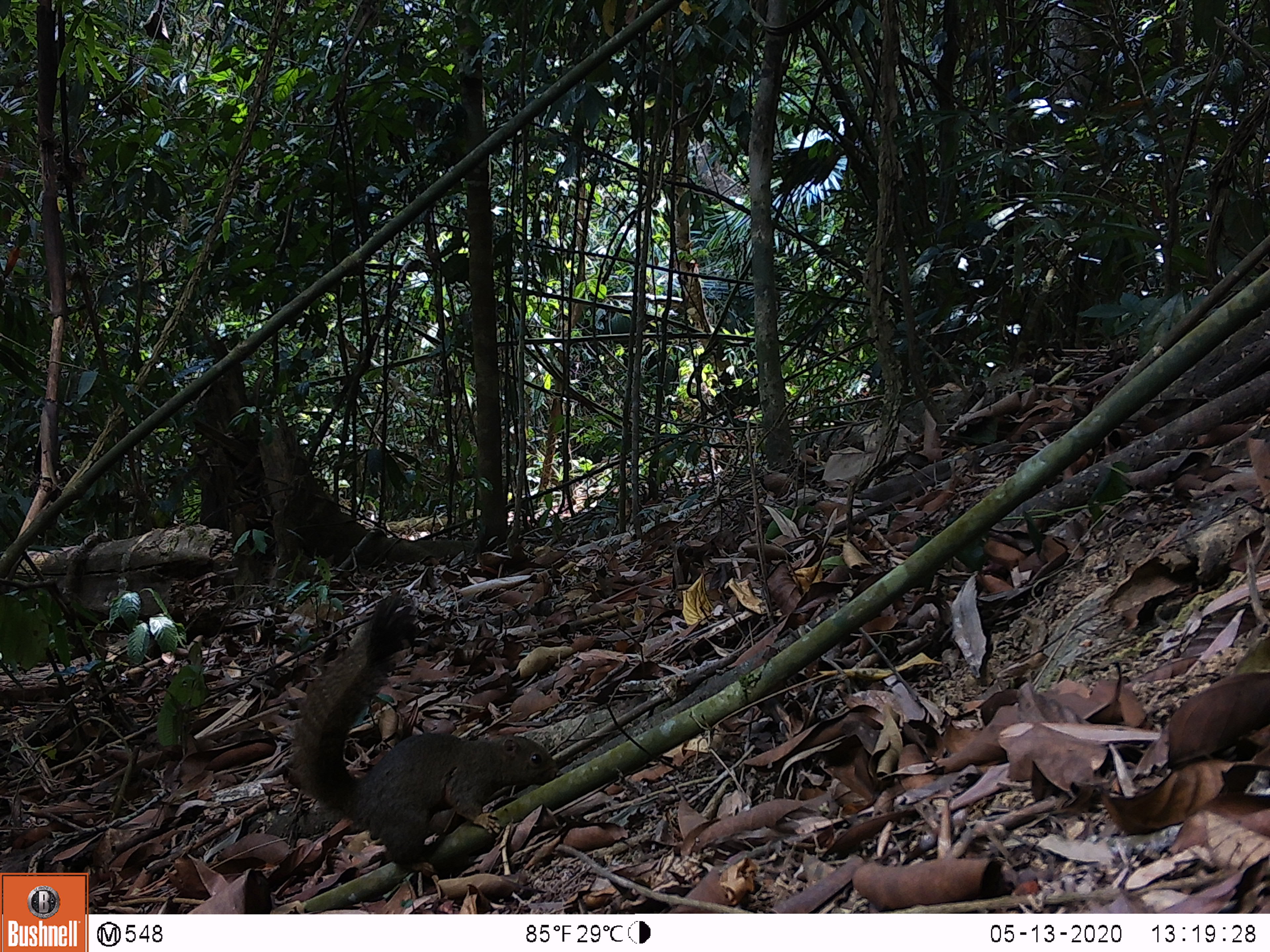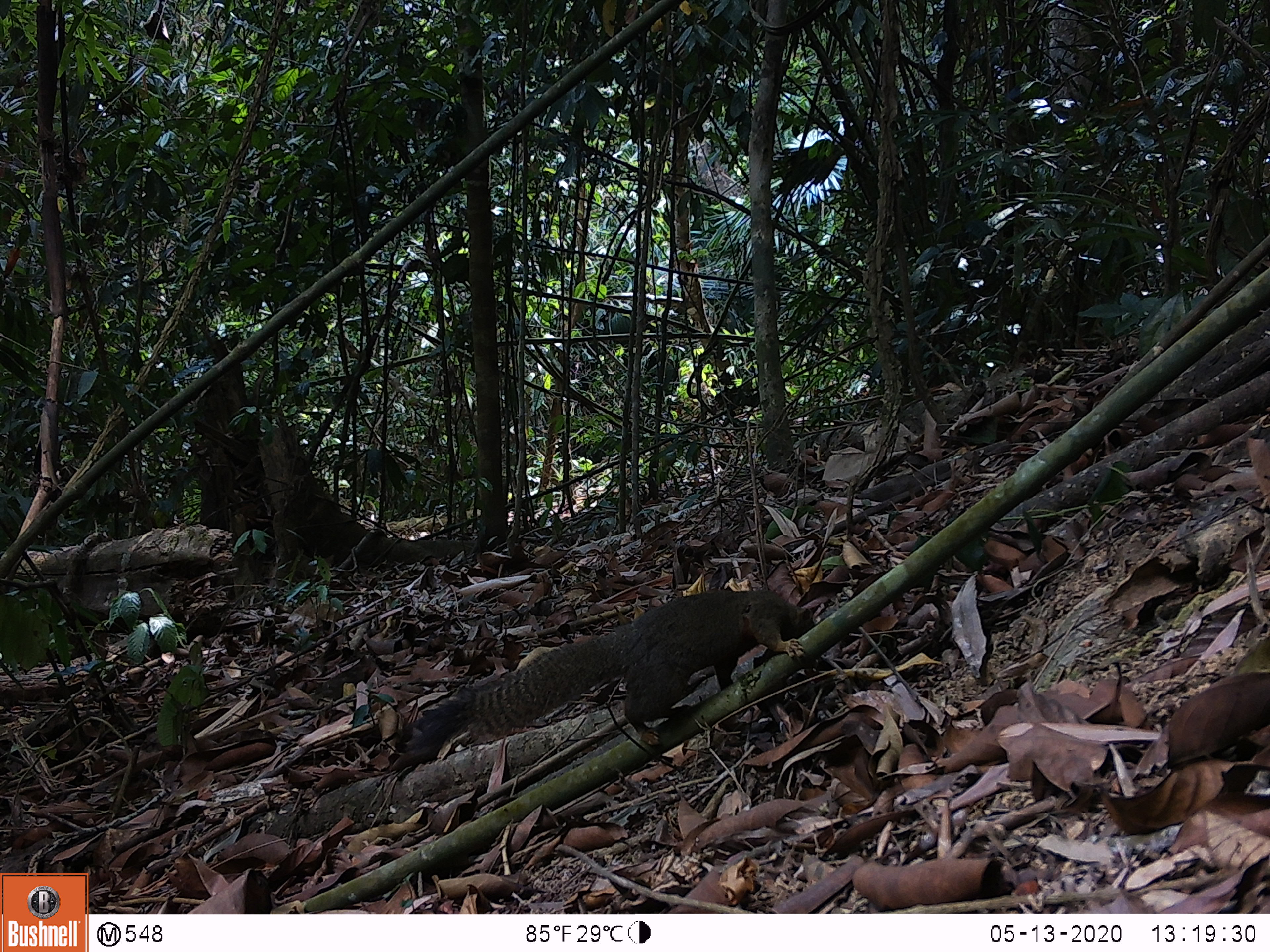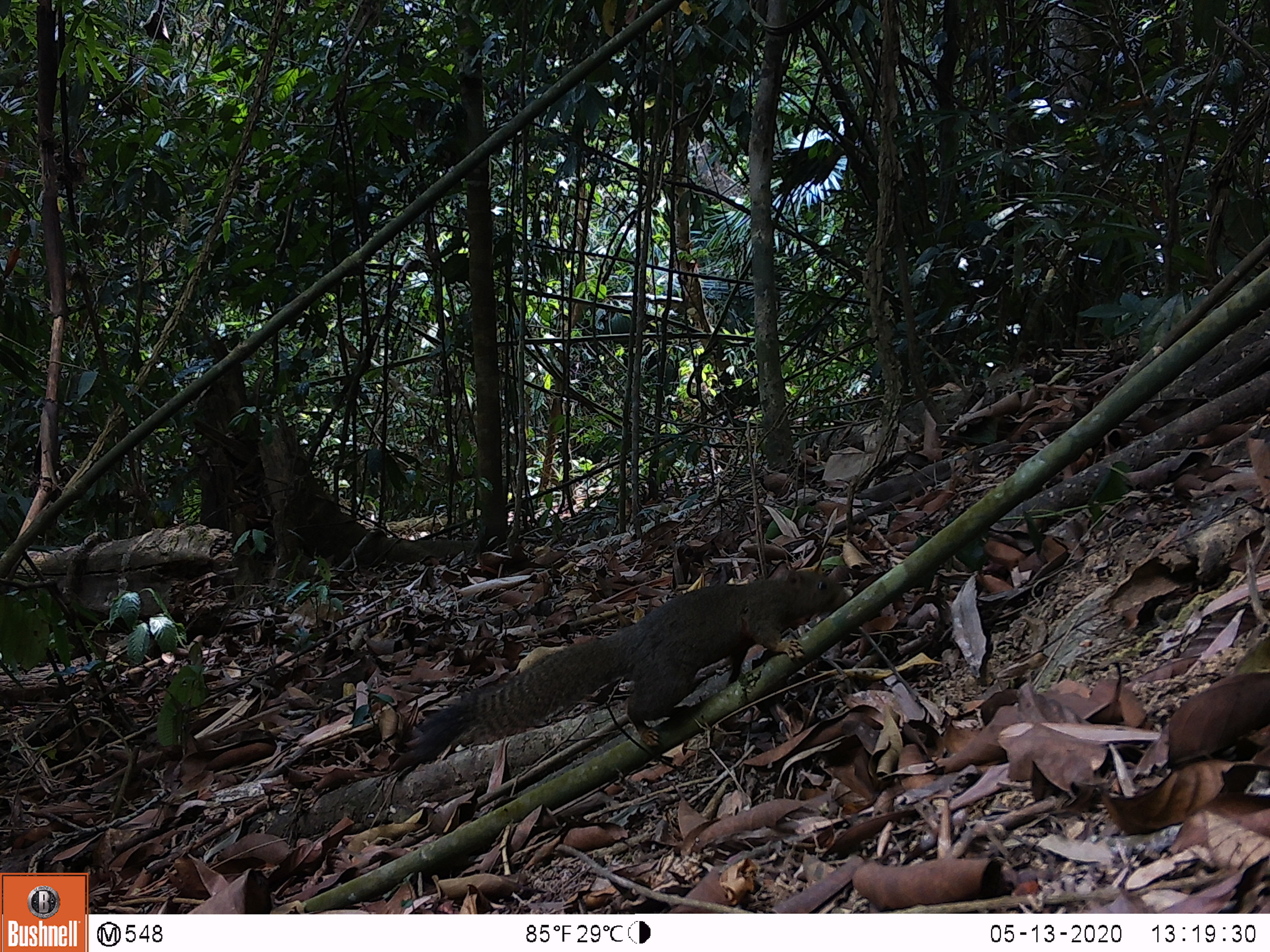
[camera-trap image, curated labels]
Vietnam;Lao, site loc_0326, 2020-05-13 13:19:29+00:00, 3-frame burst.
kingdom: Animalia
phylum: Chordata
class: Mammalia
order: Rodentia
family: Sciuridae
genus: Callosciurus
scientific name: Callosciurus erythraeus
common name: pallas's squirrel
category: pallass squirrel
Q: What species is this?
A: Pallass squirrel (pallas's squirrel) (Callosciurus erythraeus).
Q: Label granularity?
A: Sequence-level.